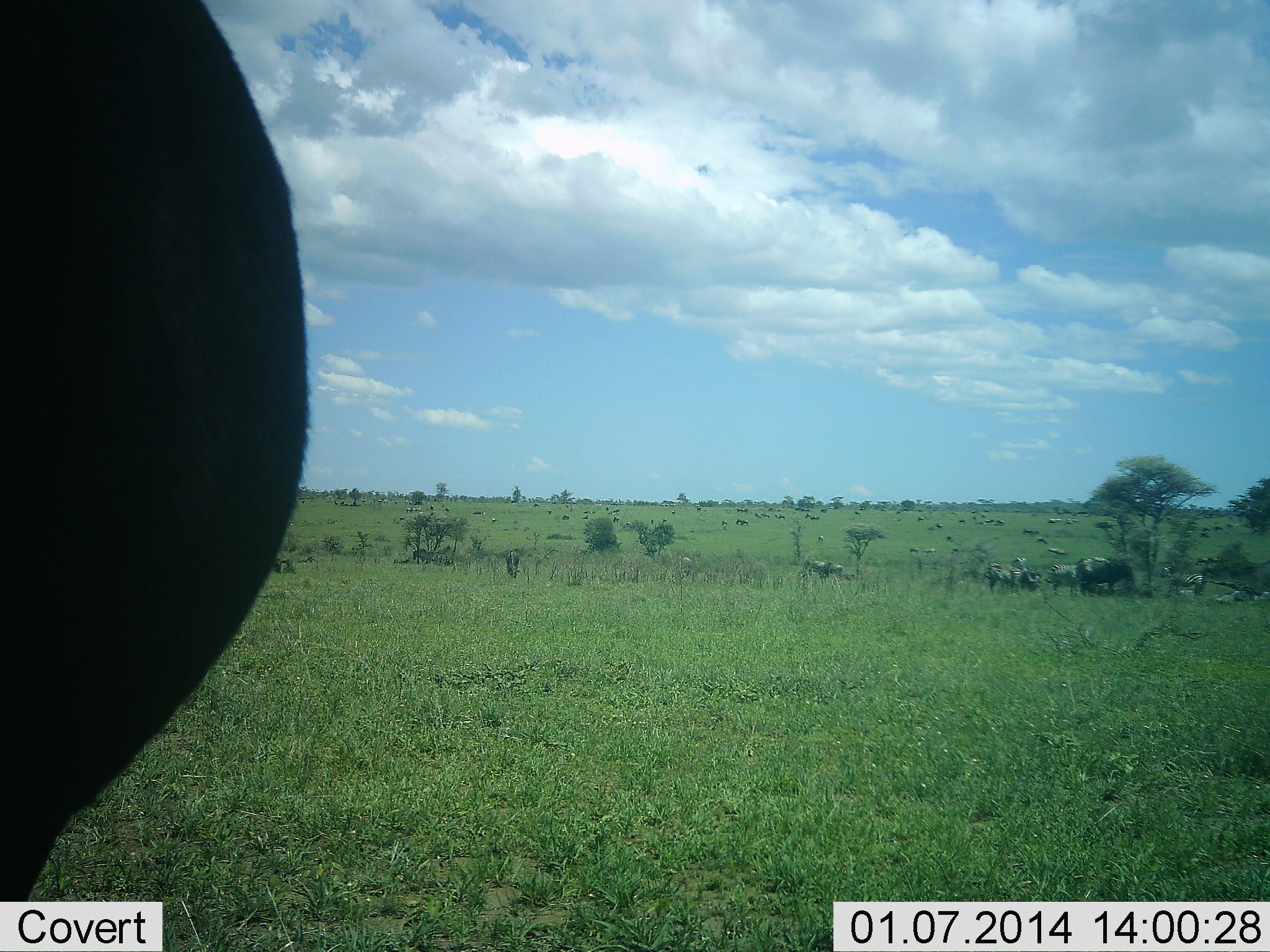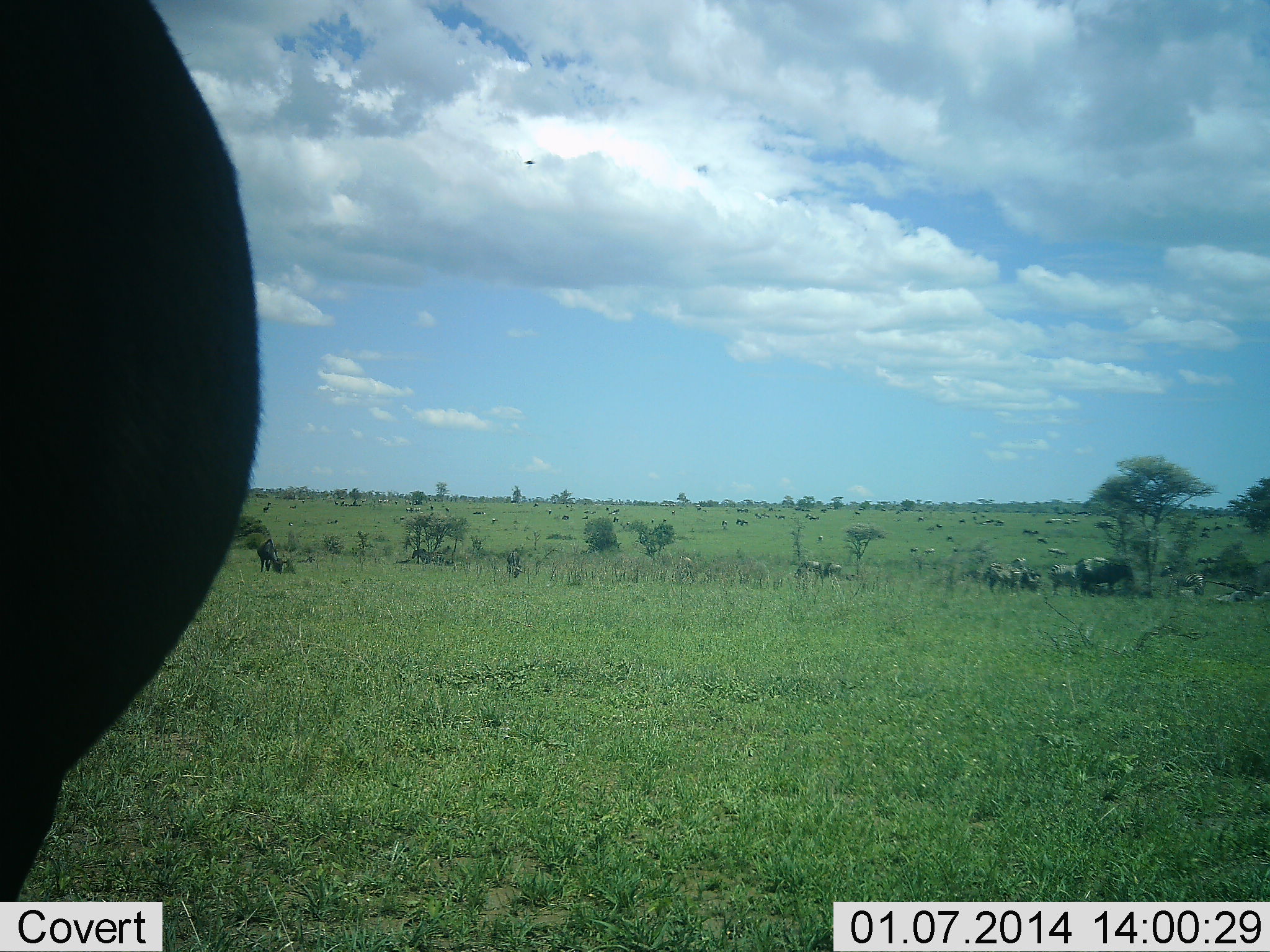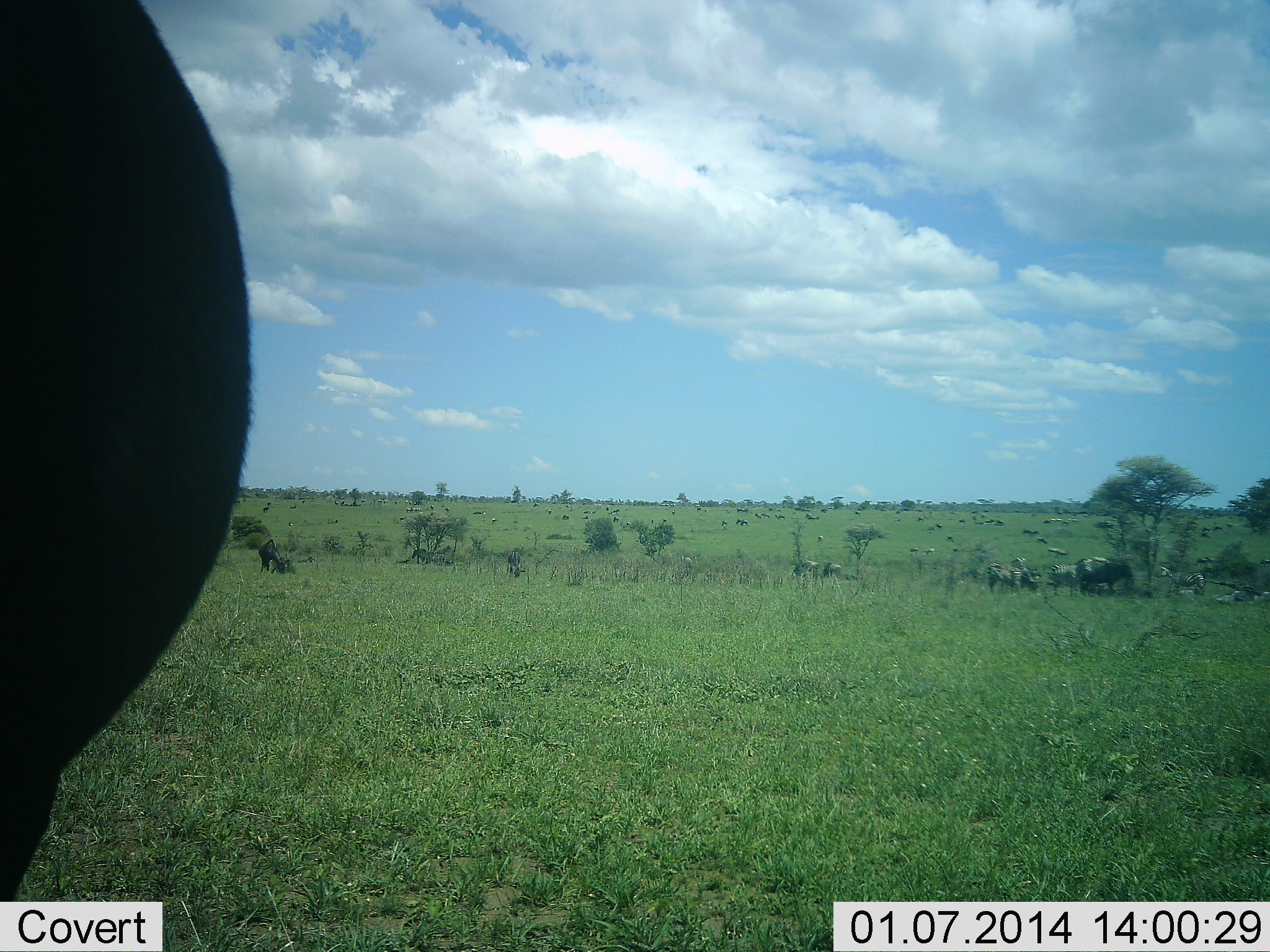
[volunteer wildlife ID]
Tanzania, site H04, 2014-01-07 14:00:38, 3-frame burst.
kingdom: Animalia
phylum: Chordata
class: Mammalia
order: Artiodactyla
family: Bovidae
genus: Connochaetes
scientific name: Connochaetes taurinus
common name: blue wildebeest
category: wildebeest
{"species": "wildebeest (blue wildebeest) (Connochaetes taurinus)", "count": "11-50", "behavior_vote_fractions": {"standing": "55%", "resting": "18%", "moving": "36%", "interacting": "0%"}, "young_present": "0%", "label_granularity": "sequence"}